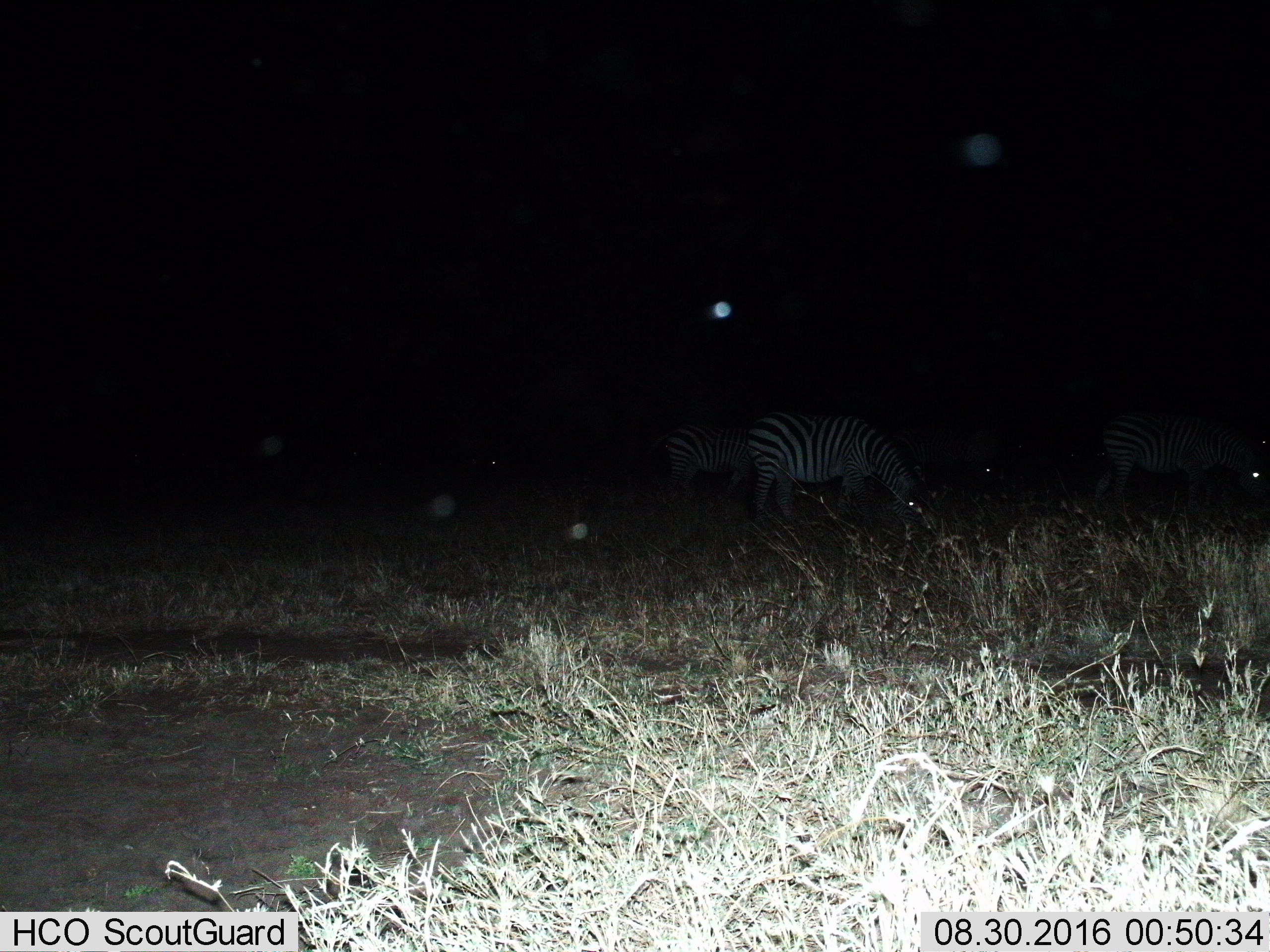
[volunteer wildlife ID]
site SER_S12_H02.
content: unidentified animal